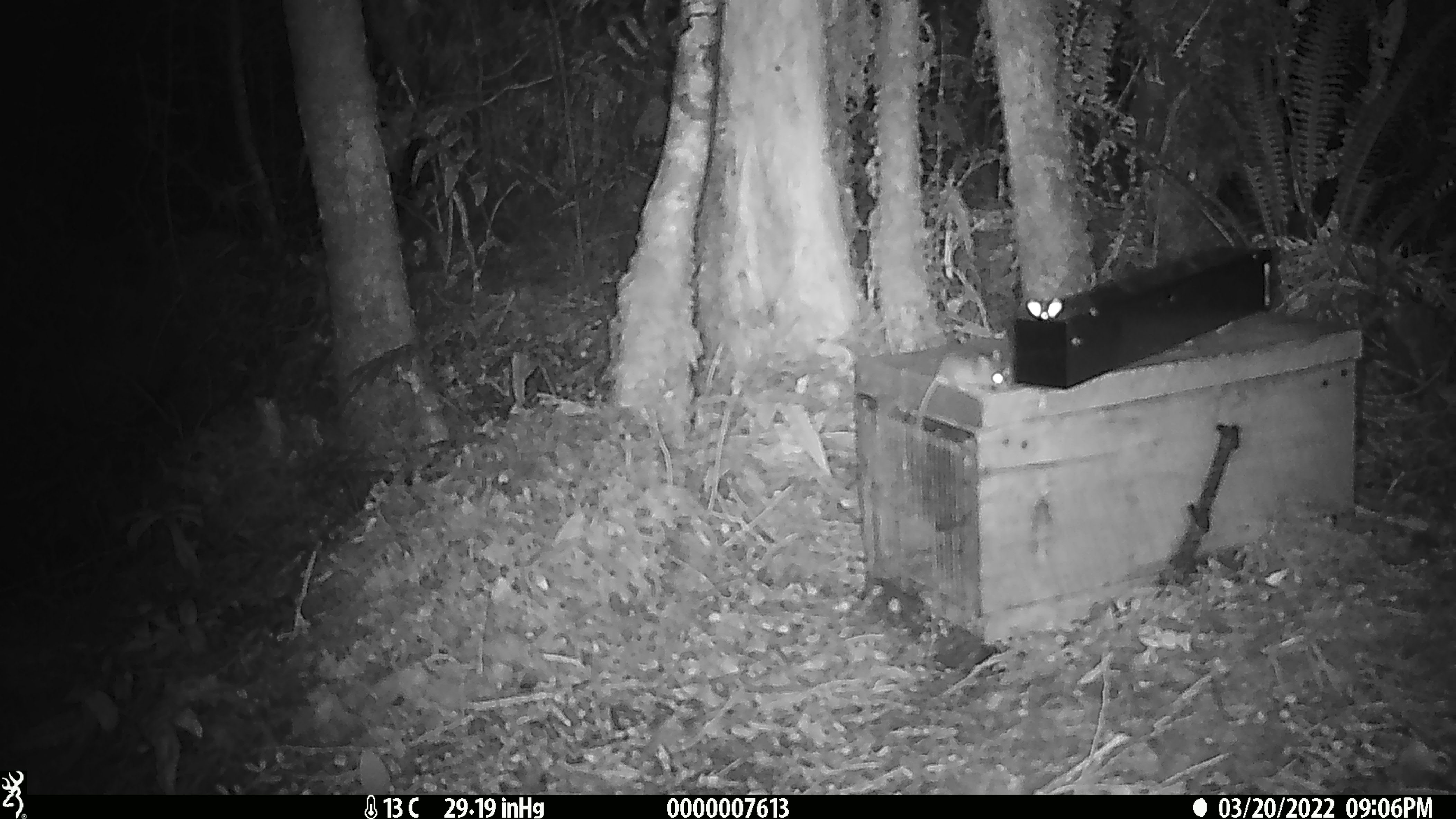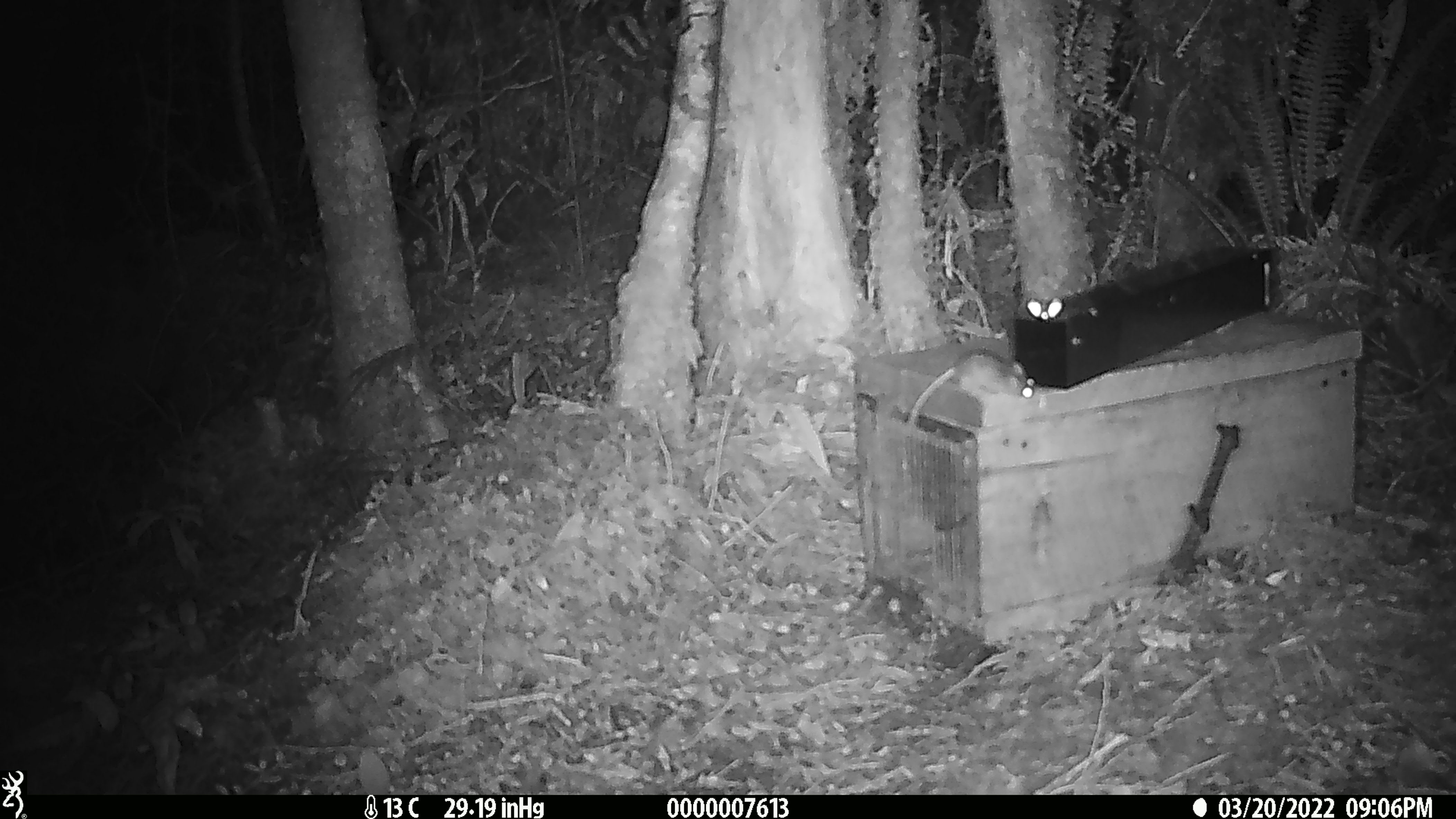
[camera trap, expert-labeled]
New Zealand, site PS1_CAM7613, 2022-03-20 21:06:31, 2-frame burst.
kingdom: Animalia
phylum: Chordata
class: Mammalia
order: Rodentia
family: Muridae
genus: Mus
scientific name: Mus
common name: mouse